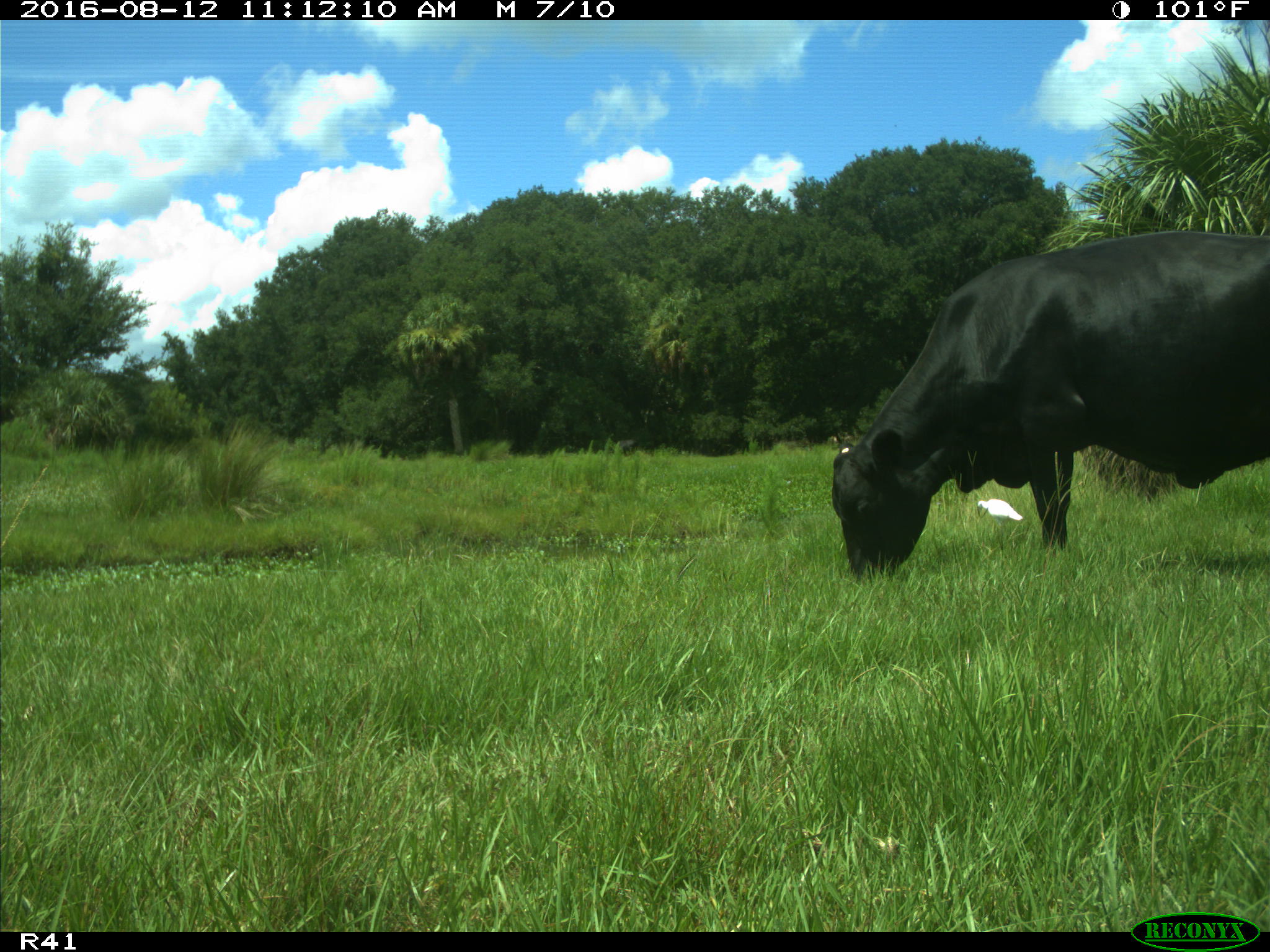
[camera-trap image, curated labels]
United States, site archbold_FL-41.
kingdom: Animalia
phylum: Chordata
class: Mammalia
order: Artiodactyla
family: Bovidae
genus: Bos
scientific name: Bos taurus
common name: domestic cow